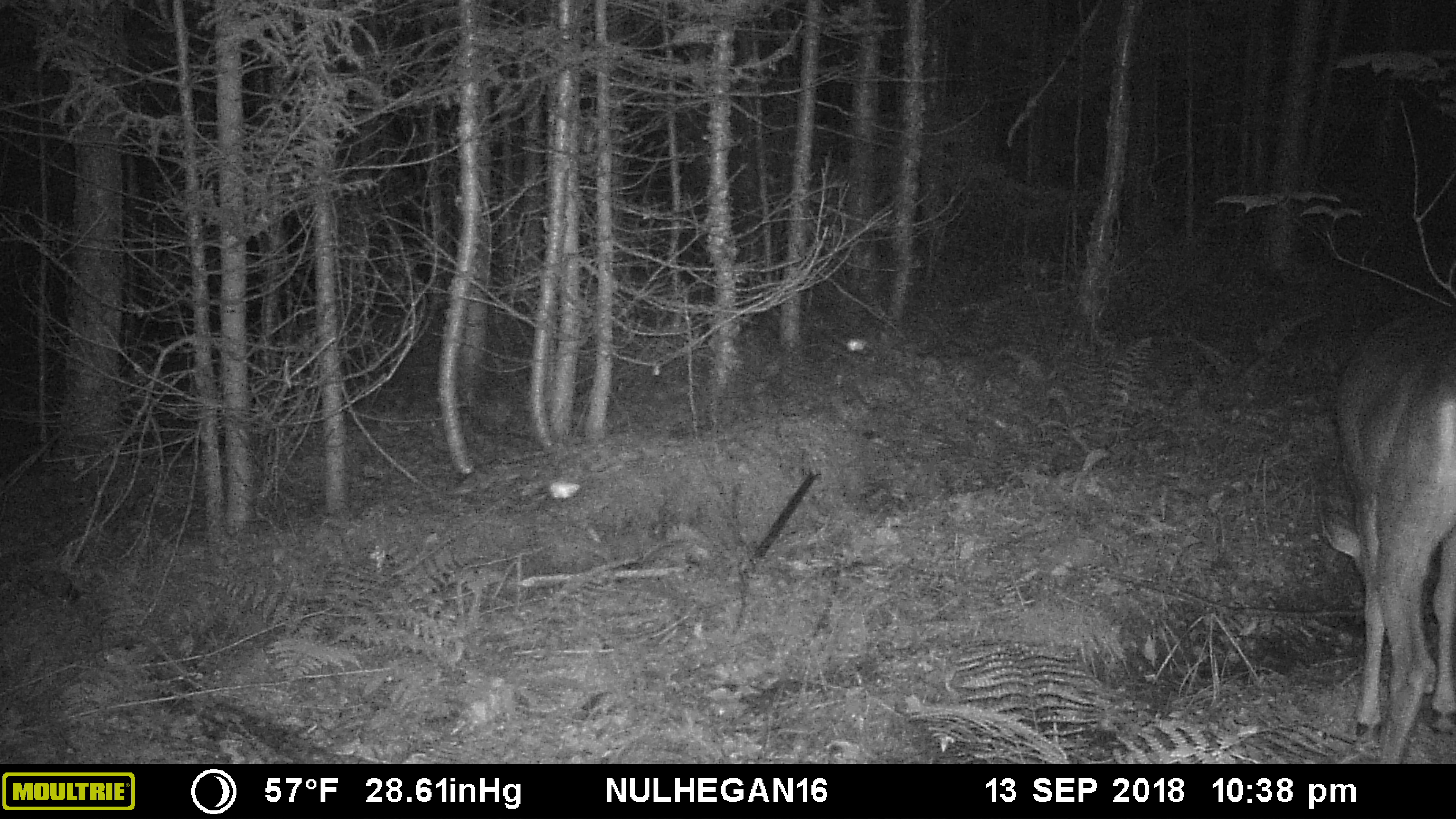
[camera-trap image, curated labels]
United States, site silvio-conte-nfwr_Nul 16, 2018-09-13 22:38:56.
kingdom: Animalia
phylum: Chordata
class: Mammalia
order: Artiodactyla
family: Cervidae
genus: Odocoileus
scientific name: Odocoileus virginianus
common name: white-tailed deer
White-tailed deer (Odocoileus virginianus).